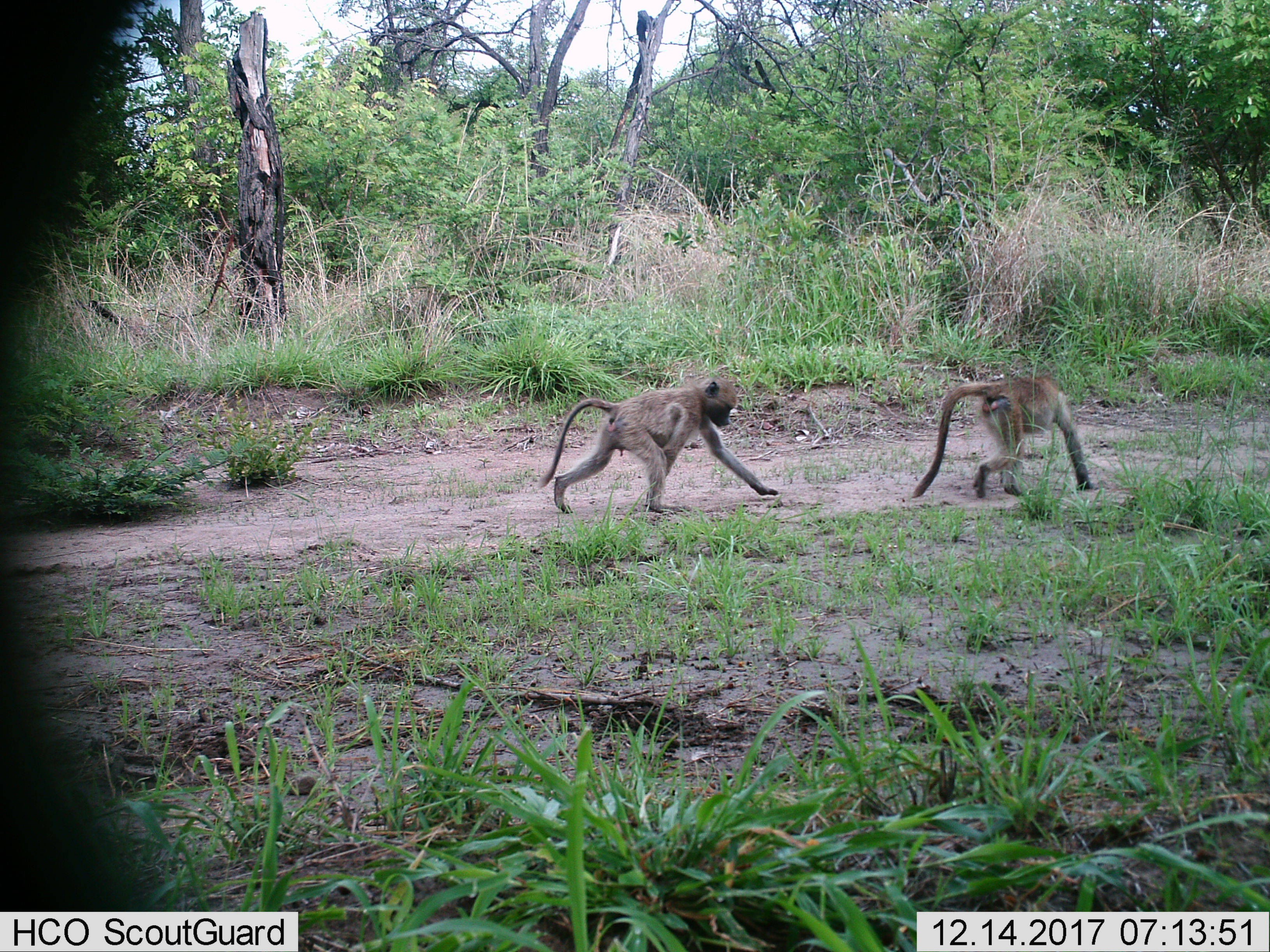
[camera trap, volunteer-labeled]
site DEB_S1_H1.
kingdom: Animalia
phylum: Chordata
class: Mammalia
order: Primates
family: Cercopithecidae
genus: Papio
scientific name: Papio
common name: baboon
Baboon (Papio), count 2. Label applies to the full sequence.